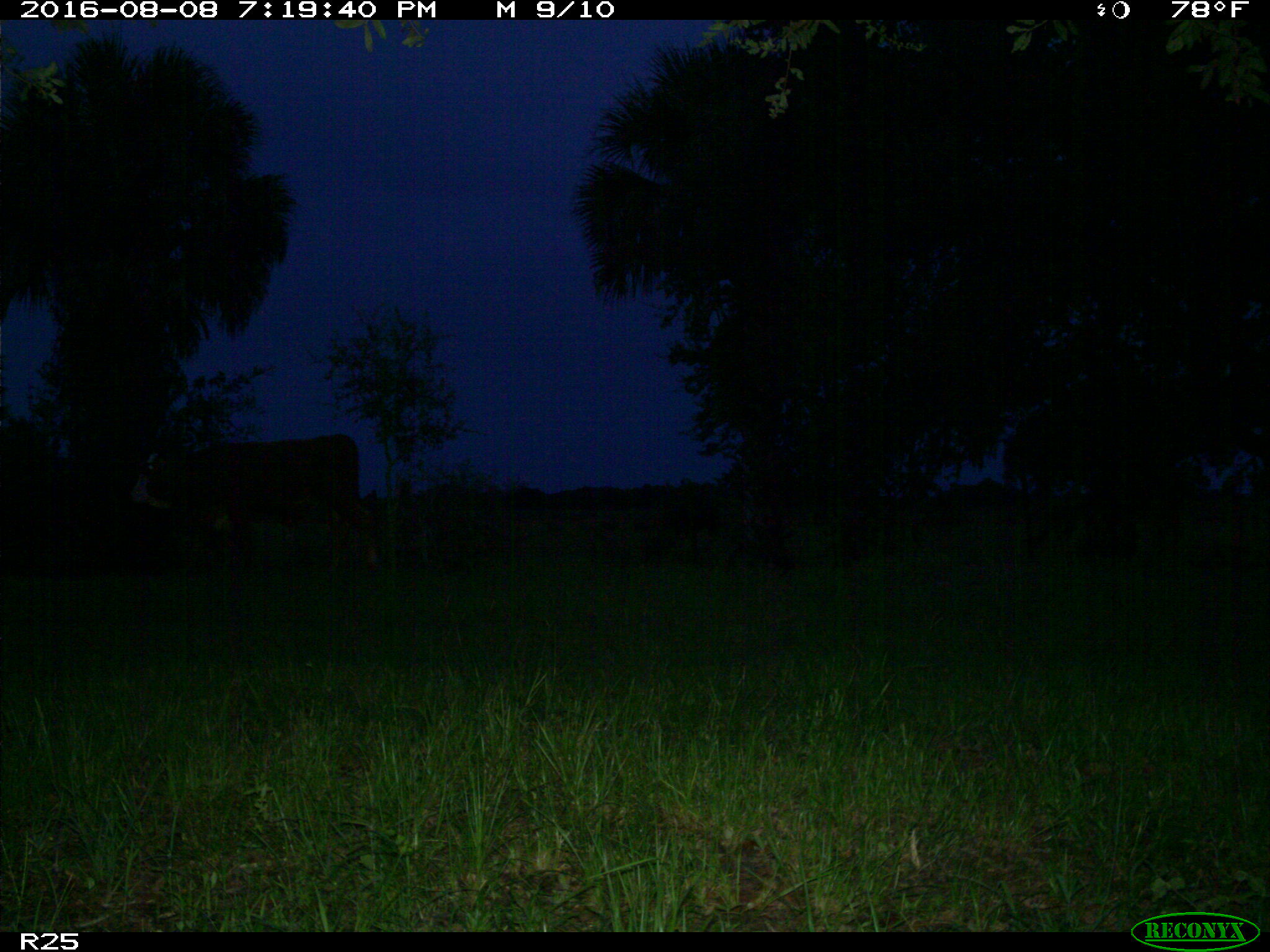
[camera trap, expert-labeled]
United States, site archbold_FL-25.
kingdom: Animalia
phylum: Chordata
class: Mammalia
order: Artiodactyla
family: Bovidae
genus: Bos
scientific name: Bos taurus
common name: domestic cow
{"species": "Bos taurus (domestic cow)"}